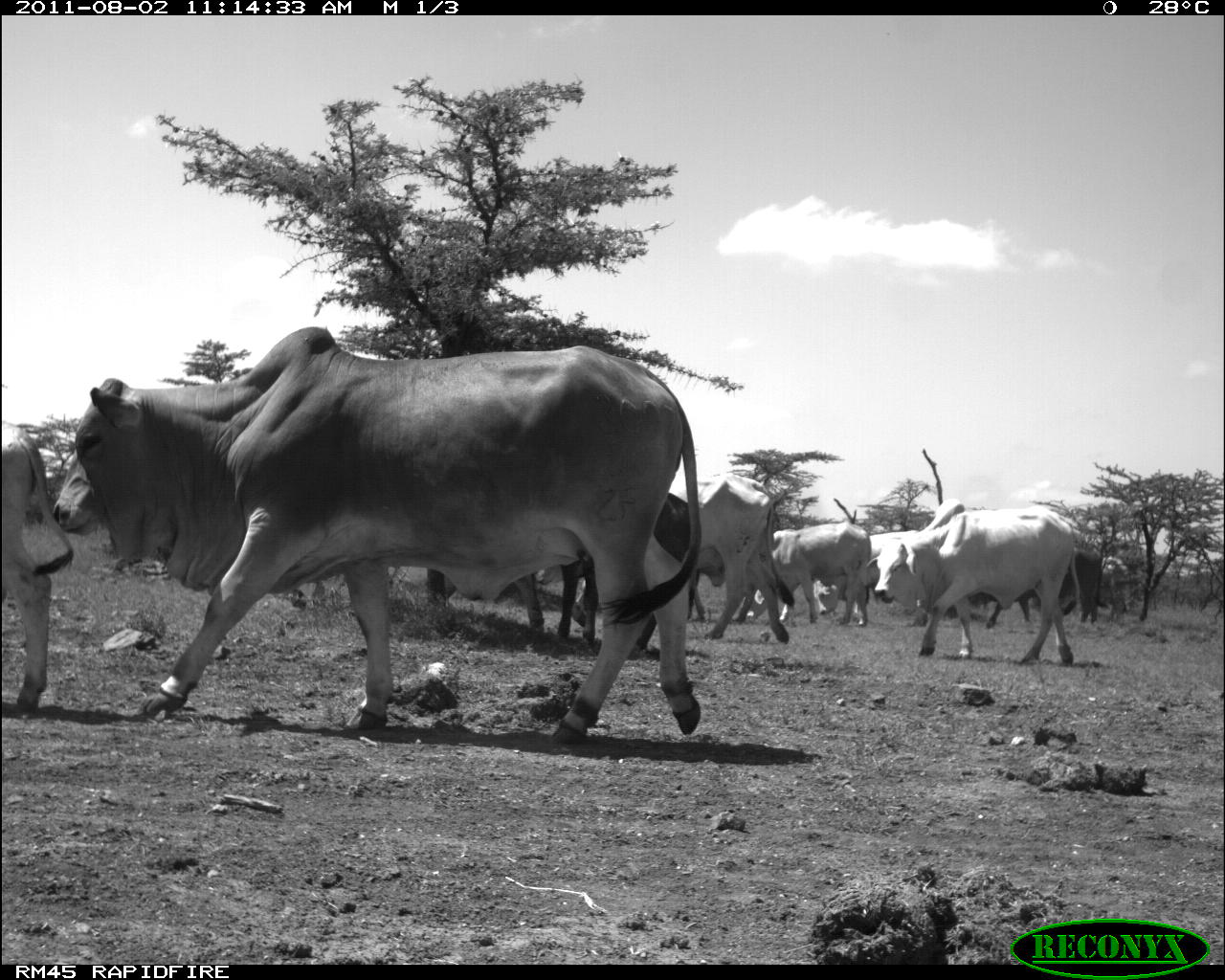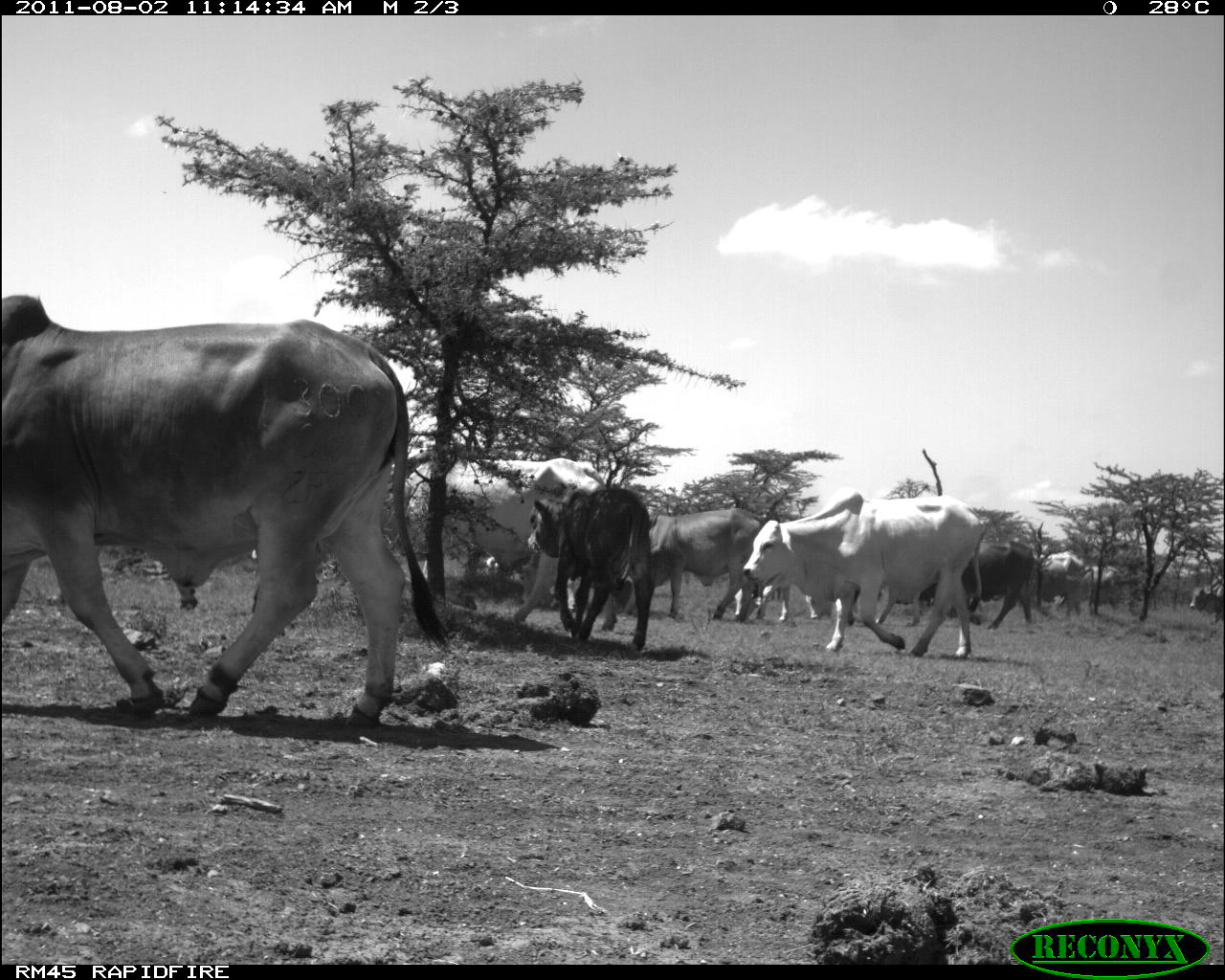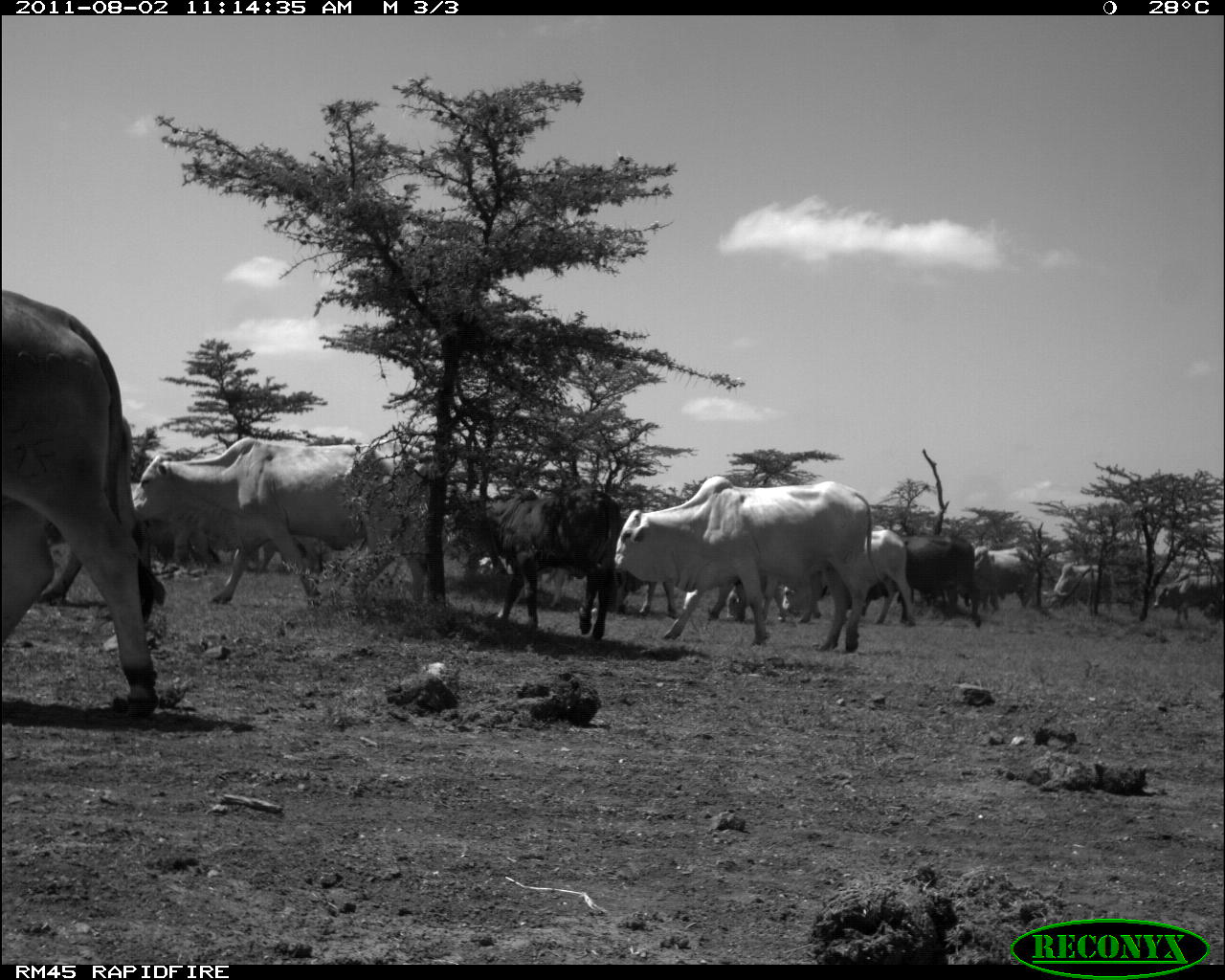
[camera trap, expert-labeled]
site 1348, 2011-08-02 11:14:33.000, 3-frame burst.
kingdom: Animalia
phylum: Chordata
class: Mammalia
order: Artiodactyla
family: Bovidae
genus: Bos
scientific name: Bos taurus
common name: domestic cattle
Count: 9.